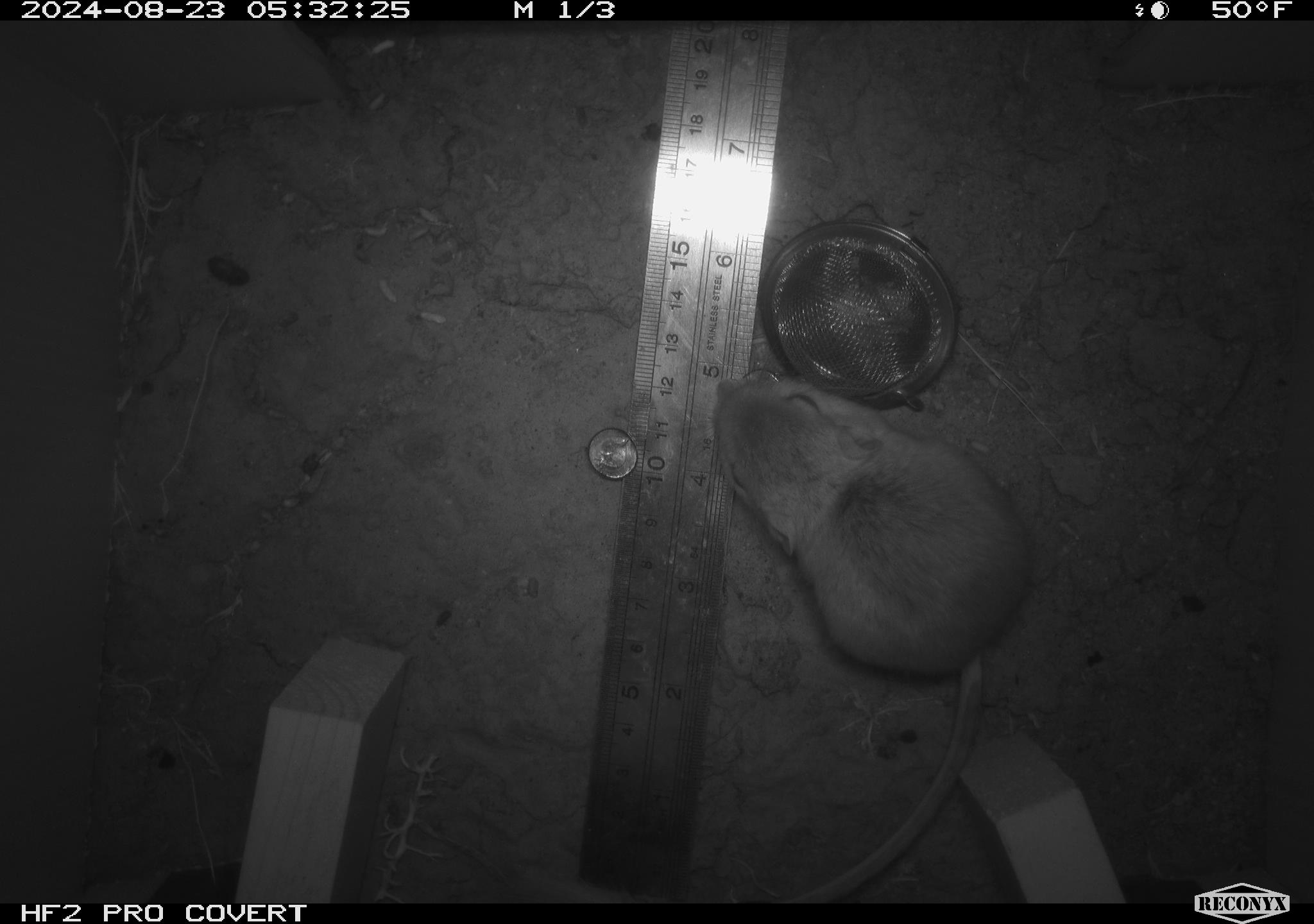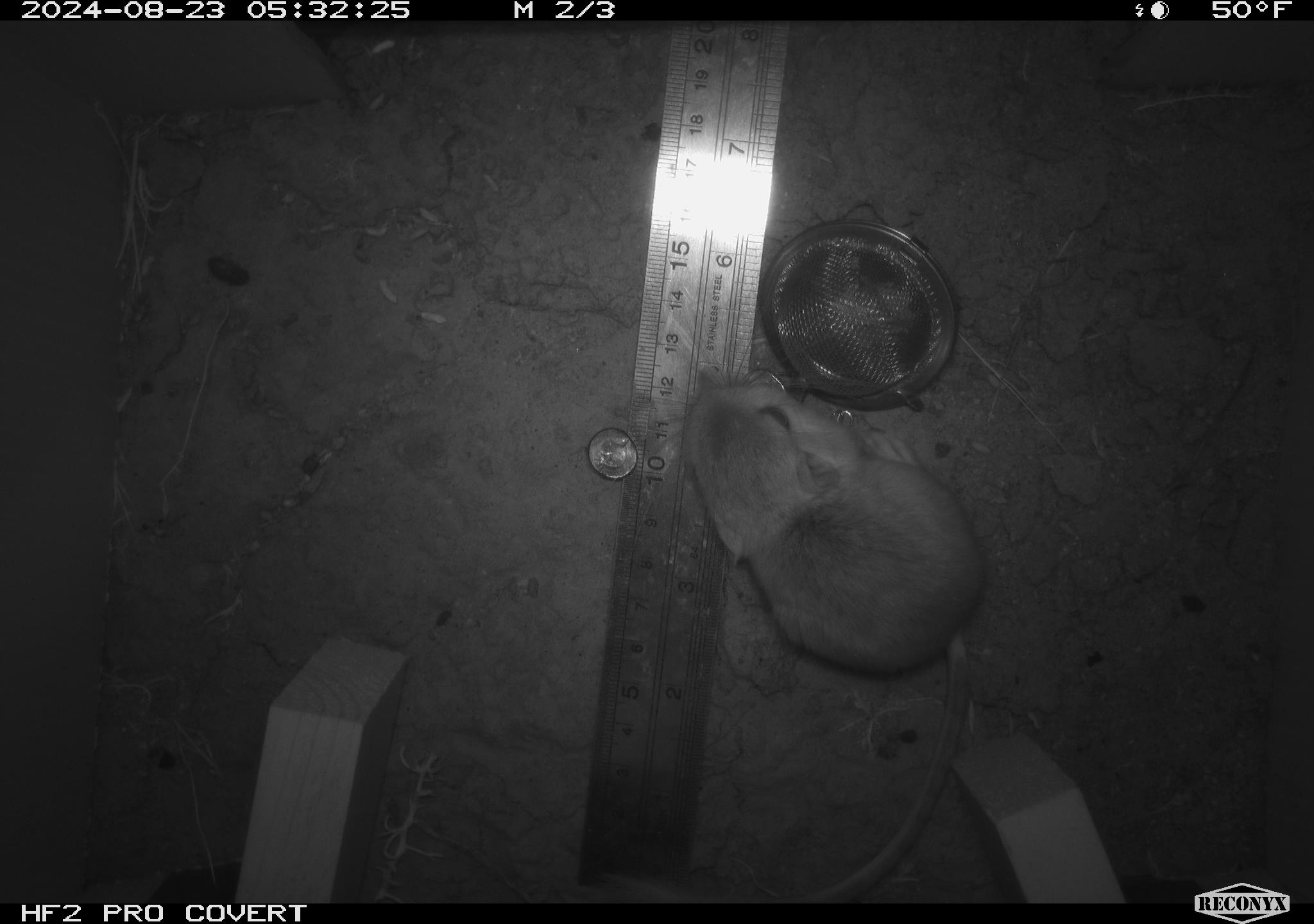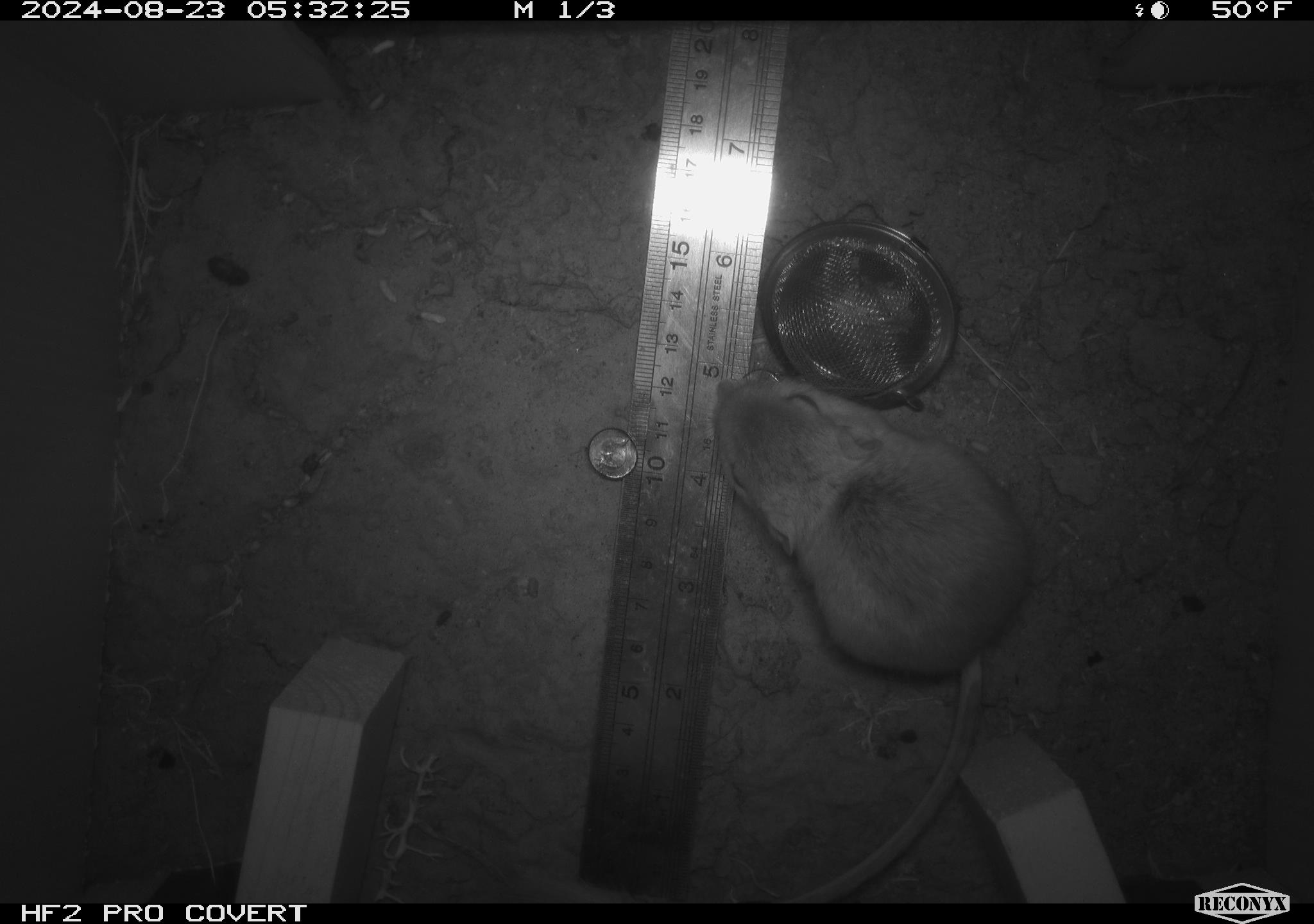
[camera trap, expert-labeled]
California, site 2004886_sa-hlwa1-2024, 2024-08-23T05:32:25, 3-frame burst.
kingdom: Animalia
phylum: Chordata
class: Mammalia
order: Rodentia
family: Heteromyidae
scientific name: Heteromyidae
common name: kangaroo rats and pocket mice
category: heteromyidae family